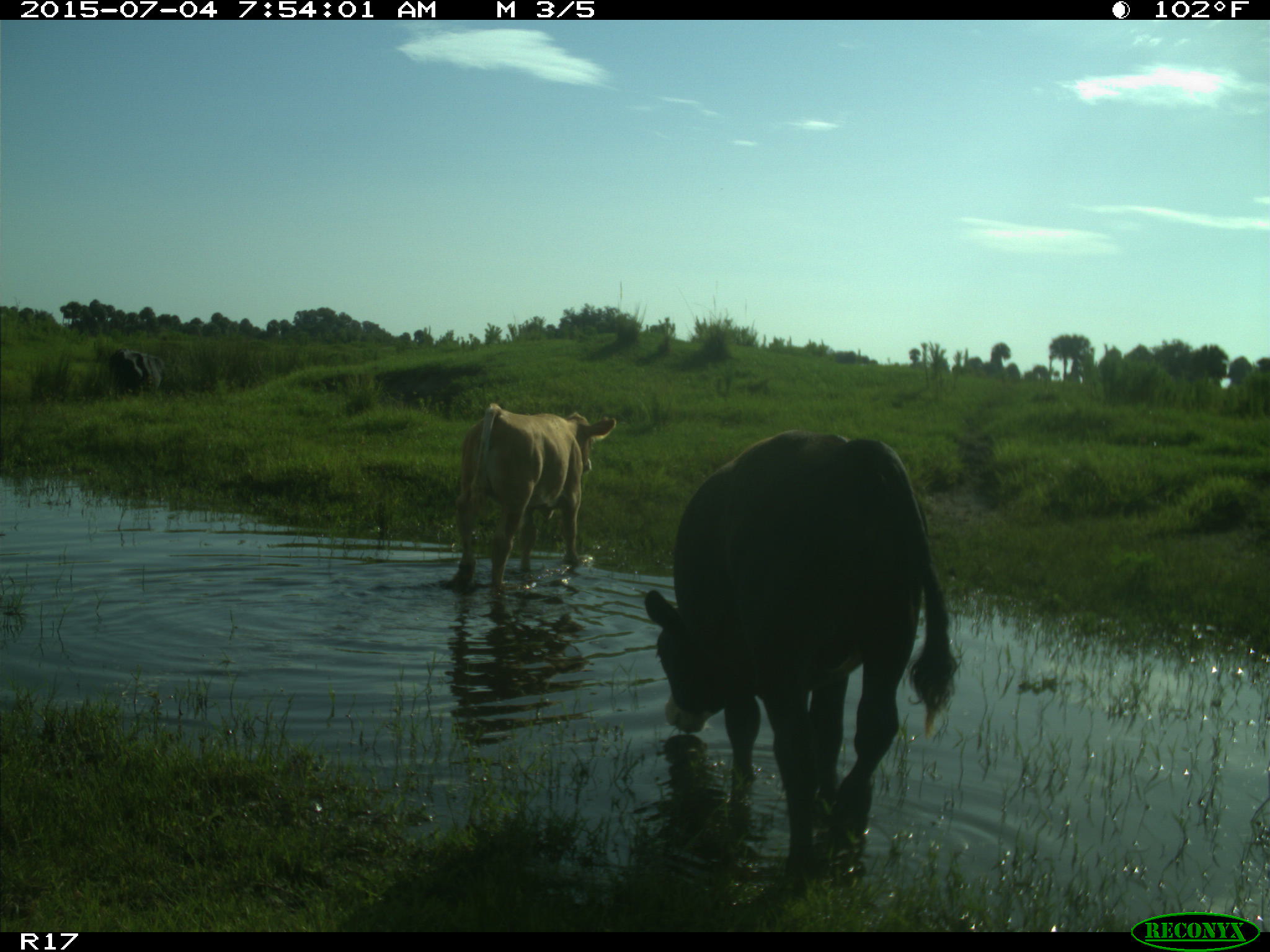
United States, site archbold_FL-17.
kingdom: Animalia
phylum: Chordata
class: Mammalia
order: Artiodactyla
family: Bovidae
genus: Bos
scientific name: Bos taurus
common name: domestic cow